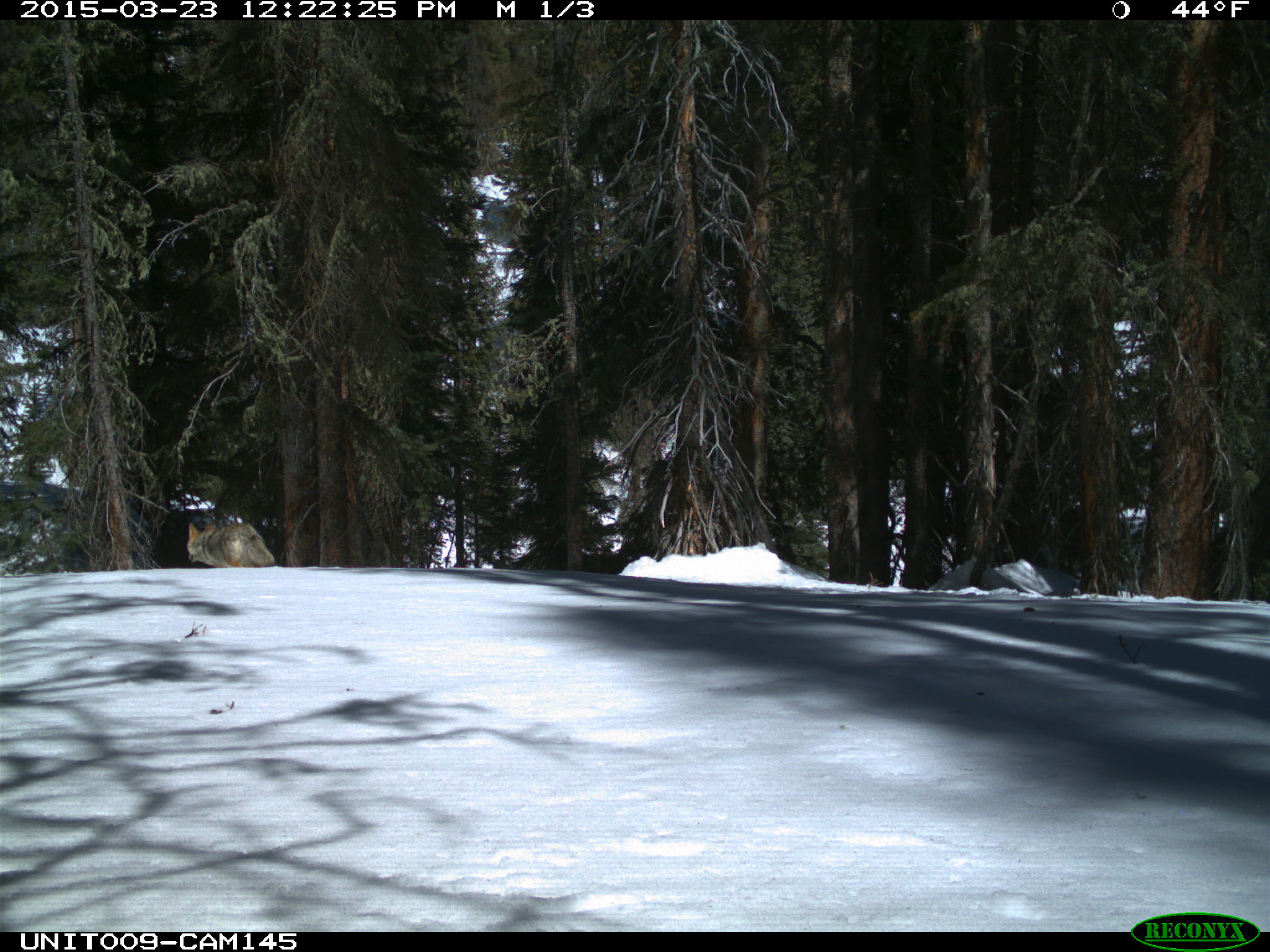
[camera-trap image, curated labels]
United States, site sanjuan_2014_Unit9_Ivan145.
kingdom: Animalia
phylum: Chordata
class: Mammalia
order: Carnivora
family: Canidae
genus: Canis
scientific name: Canis latrans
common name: coyote